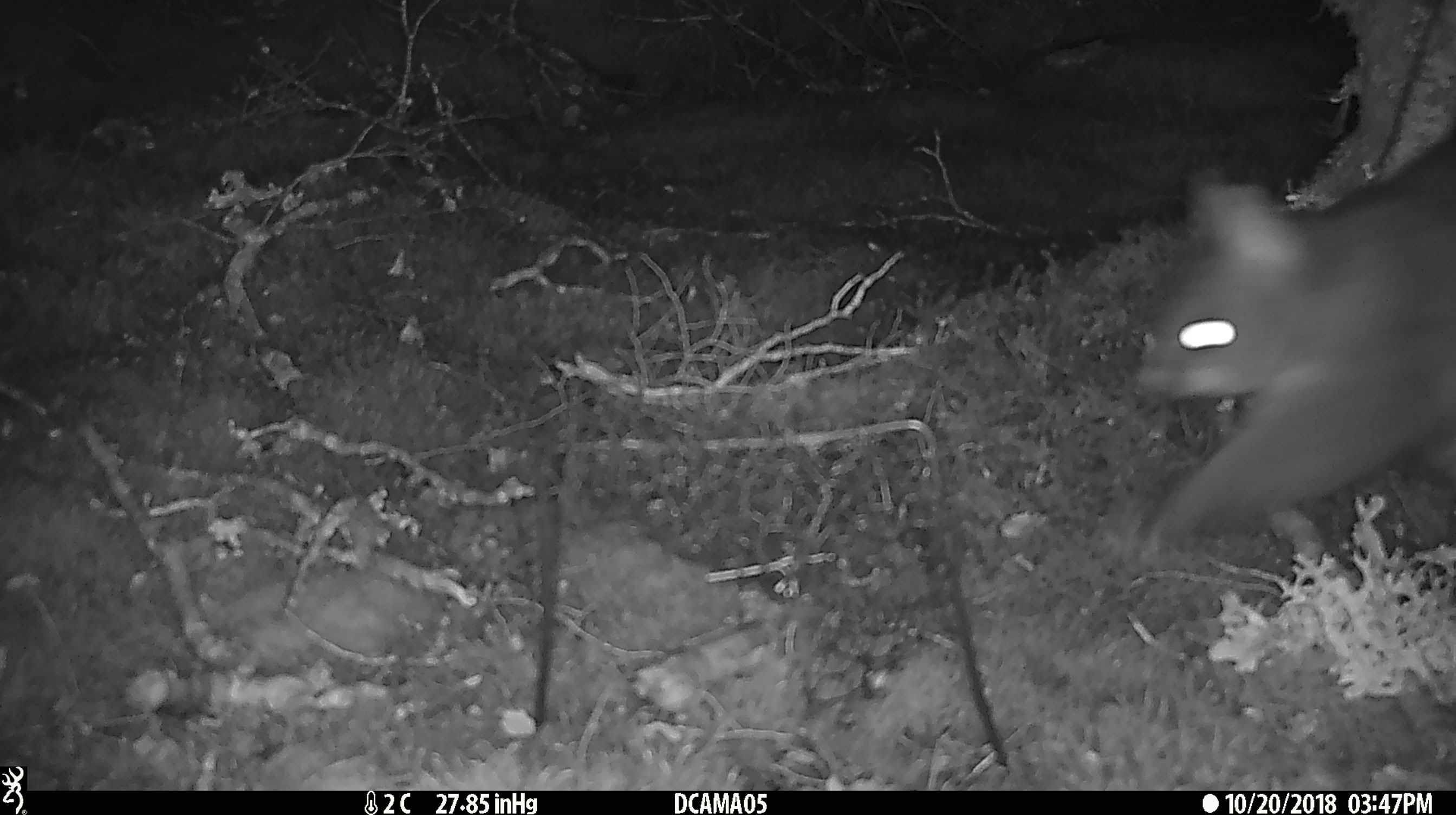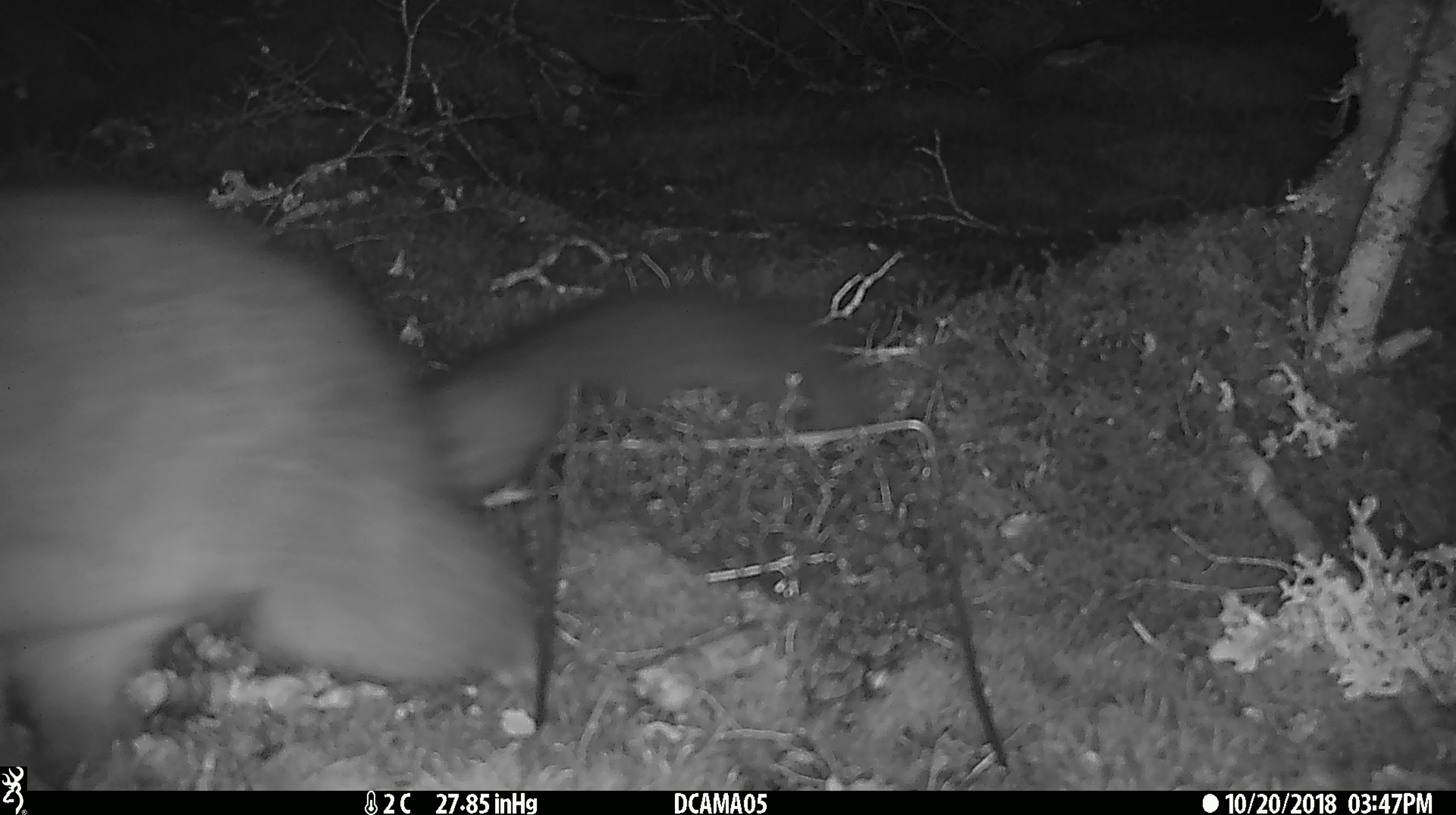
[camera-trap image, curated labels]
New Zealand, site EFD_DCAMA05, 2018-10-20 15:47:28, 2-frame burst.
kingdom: Animalia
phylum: Chordata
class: Mammalia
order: Diprotodontia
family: Phalangeridae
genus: Trichosurus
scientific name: Trichosurus vulpecula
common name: common brushtail possum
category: possum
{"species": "possum (common brushtail possum) (Trichosurus vulpecula)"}